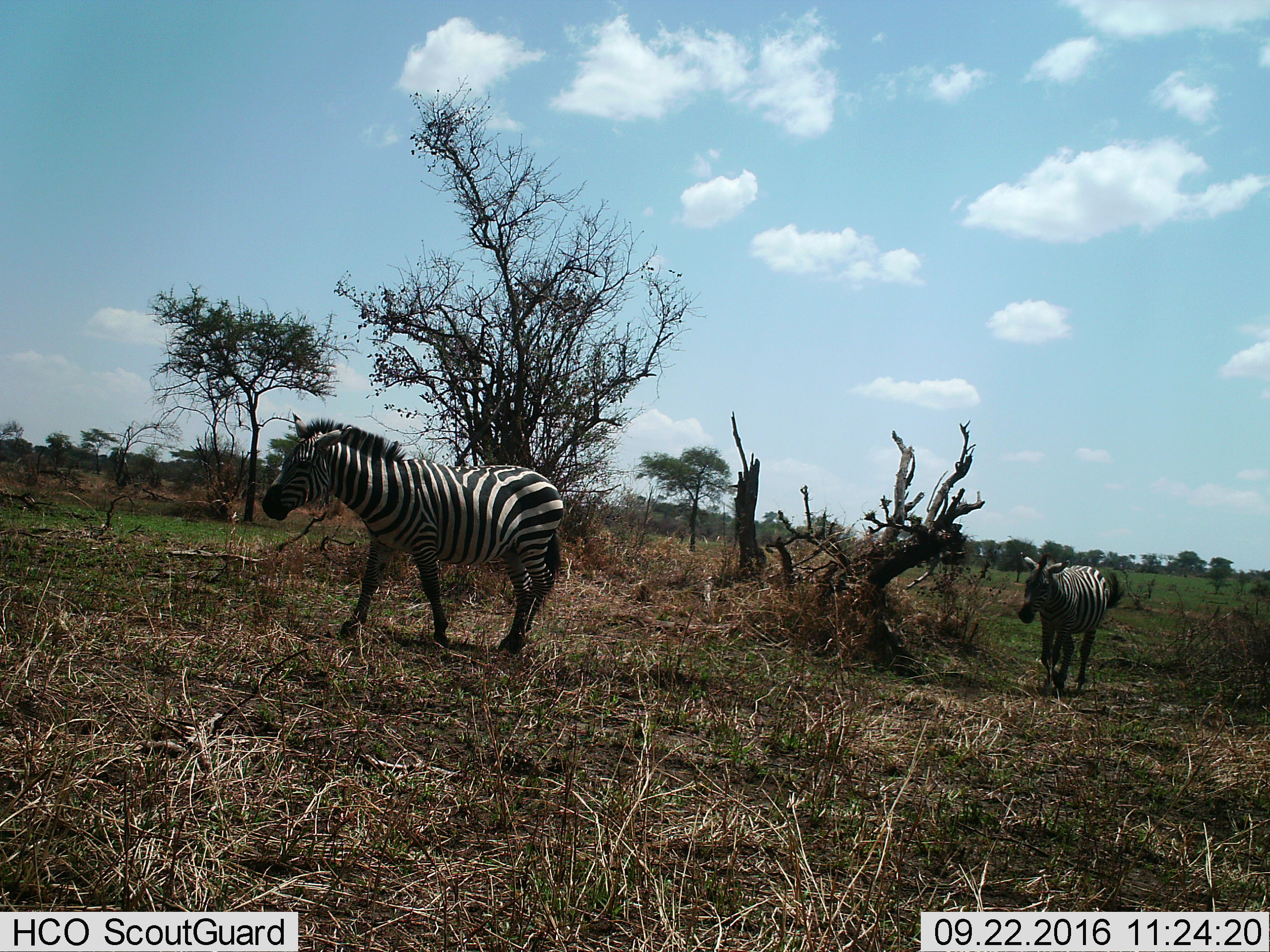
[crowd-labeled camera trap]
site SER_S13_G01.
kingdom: Animalia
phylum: Chordata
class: Mammalia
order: Perissodactyla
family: Equidae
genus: Equus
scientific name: Equus quagga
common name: plains zebra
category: zebraplains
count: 2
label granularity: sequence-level